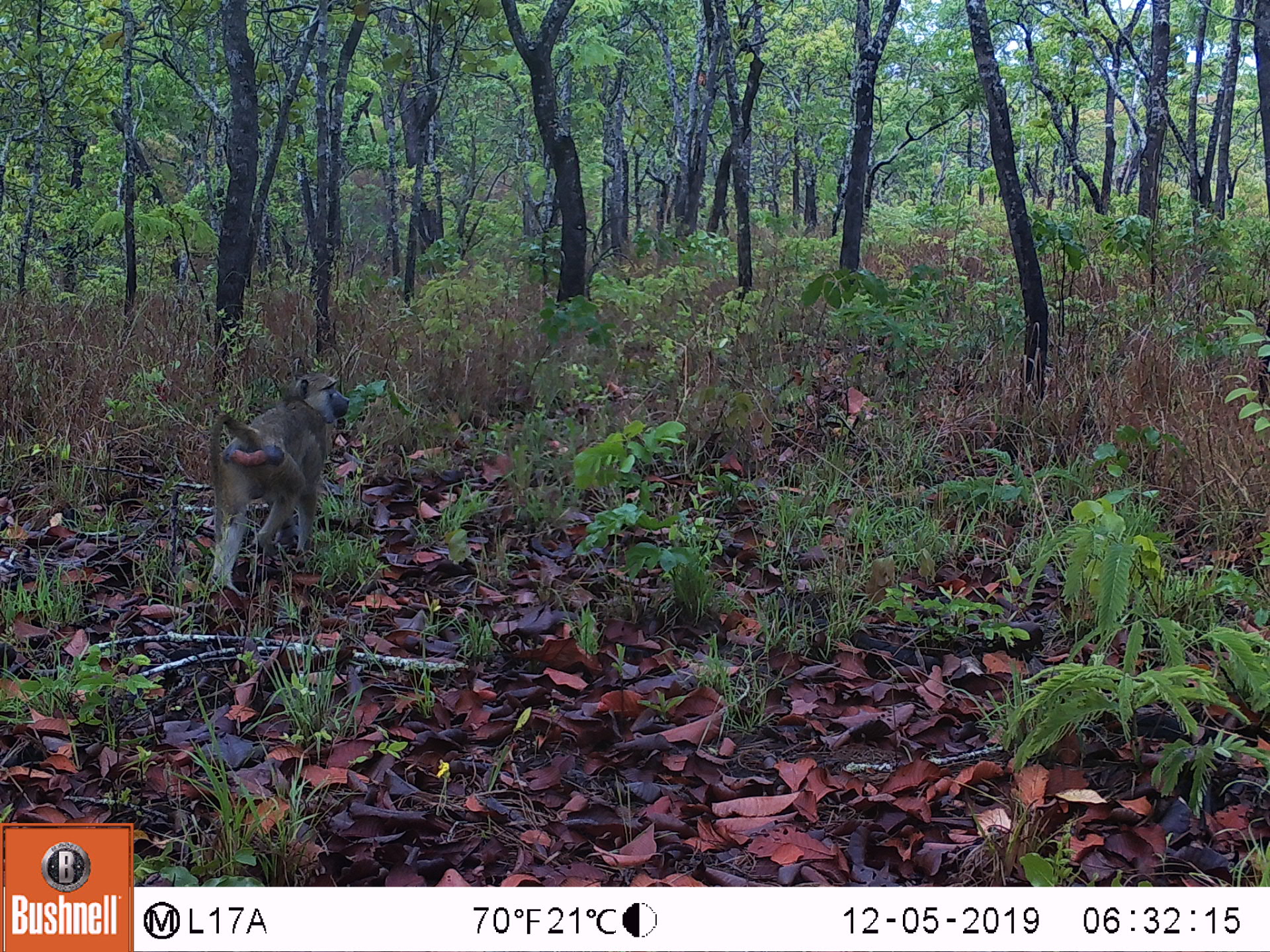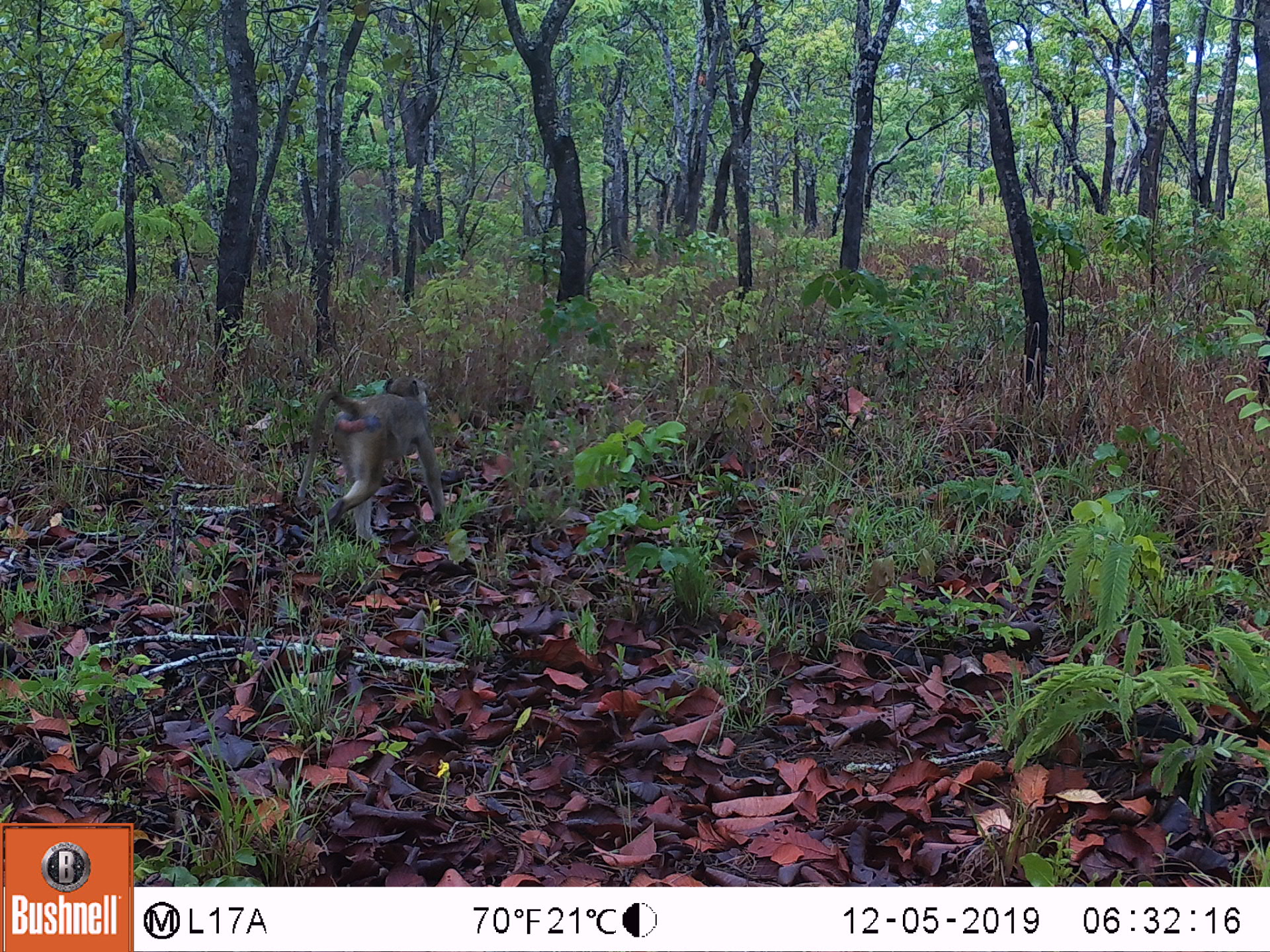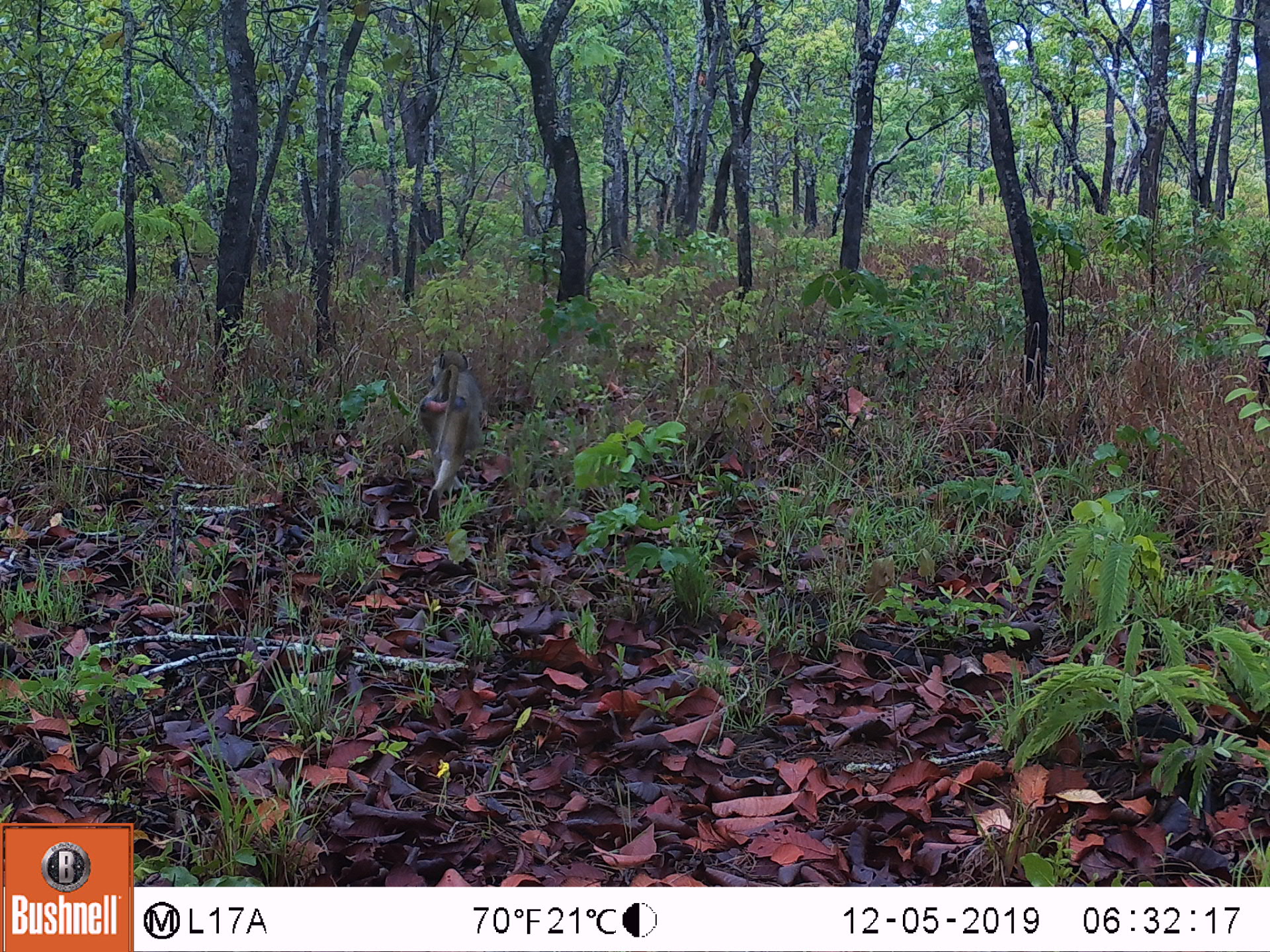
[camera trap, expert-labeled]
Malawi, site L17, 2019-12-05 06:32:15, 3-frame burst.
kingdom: Animalia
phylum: Chordata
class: Mammalia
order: Primates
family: Cercopithecidae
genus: Papio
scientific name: Papio cynocephalus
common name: yellow baboon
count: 1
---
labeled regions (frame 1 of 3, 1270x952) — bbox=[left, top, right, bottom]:
yellow baboon: bbox=[197, 372, 352, 597]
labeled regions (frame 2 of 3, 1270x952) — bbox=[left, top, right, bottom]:
yellow baboon: bbox=[293, 369, 450, 549]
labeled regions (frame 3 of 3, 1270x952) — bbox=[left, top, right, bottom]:
yellow baboon: bbox=[406, 345, 491, 515]